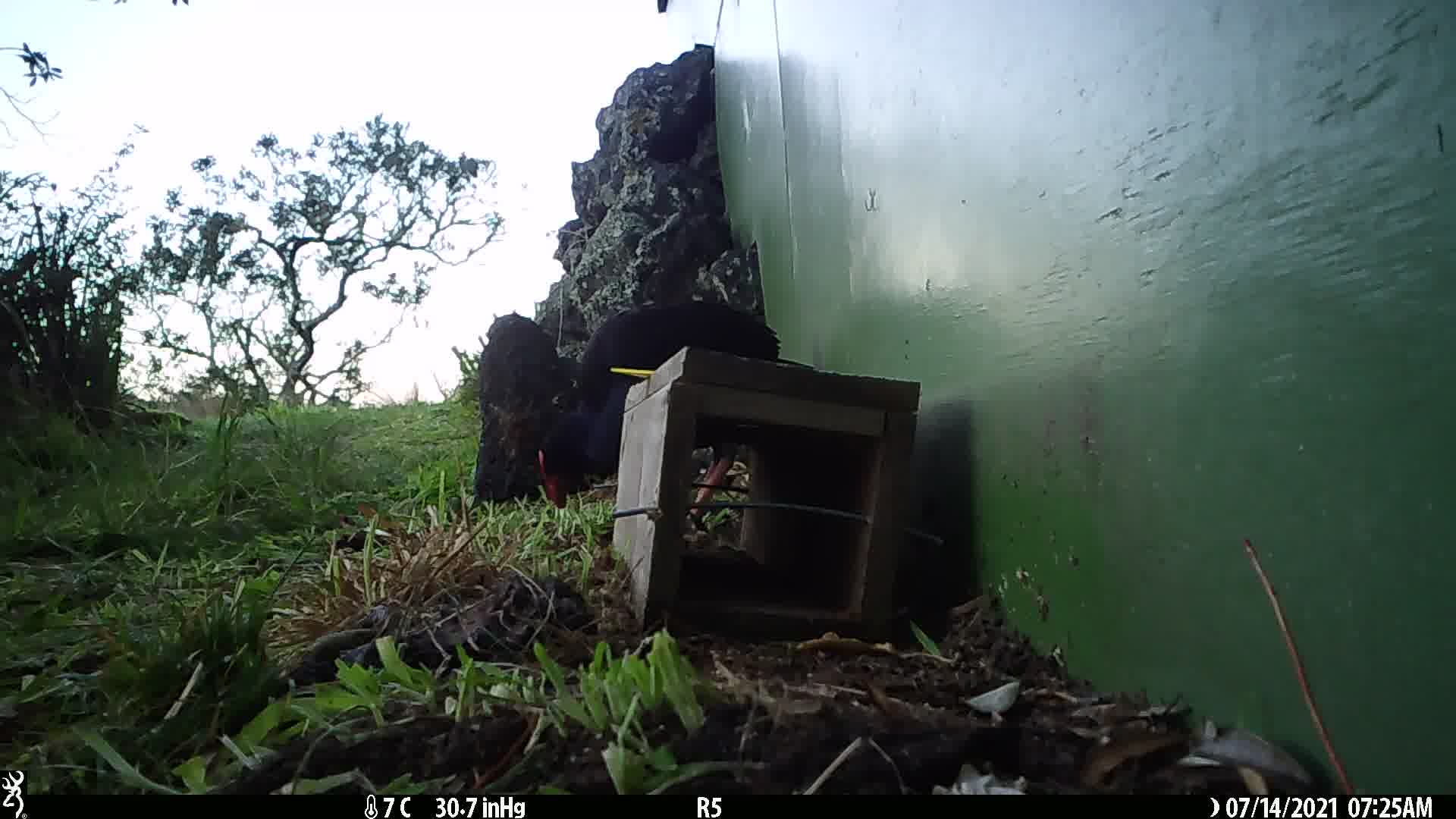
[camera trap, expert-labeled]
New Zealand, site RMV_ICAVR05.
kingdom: Animalia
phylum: Chordata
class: Aves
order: Gruiformes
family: Rallidae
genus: Porphyrio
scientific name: Porphyrio melanotus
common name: australasian swamphen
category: pukeko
Pukeko (australasian swamphen) (Porphyrio melanotus).